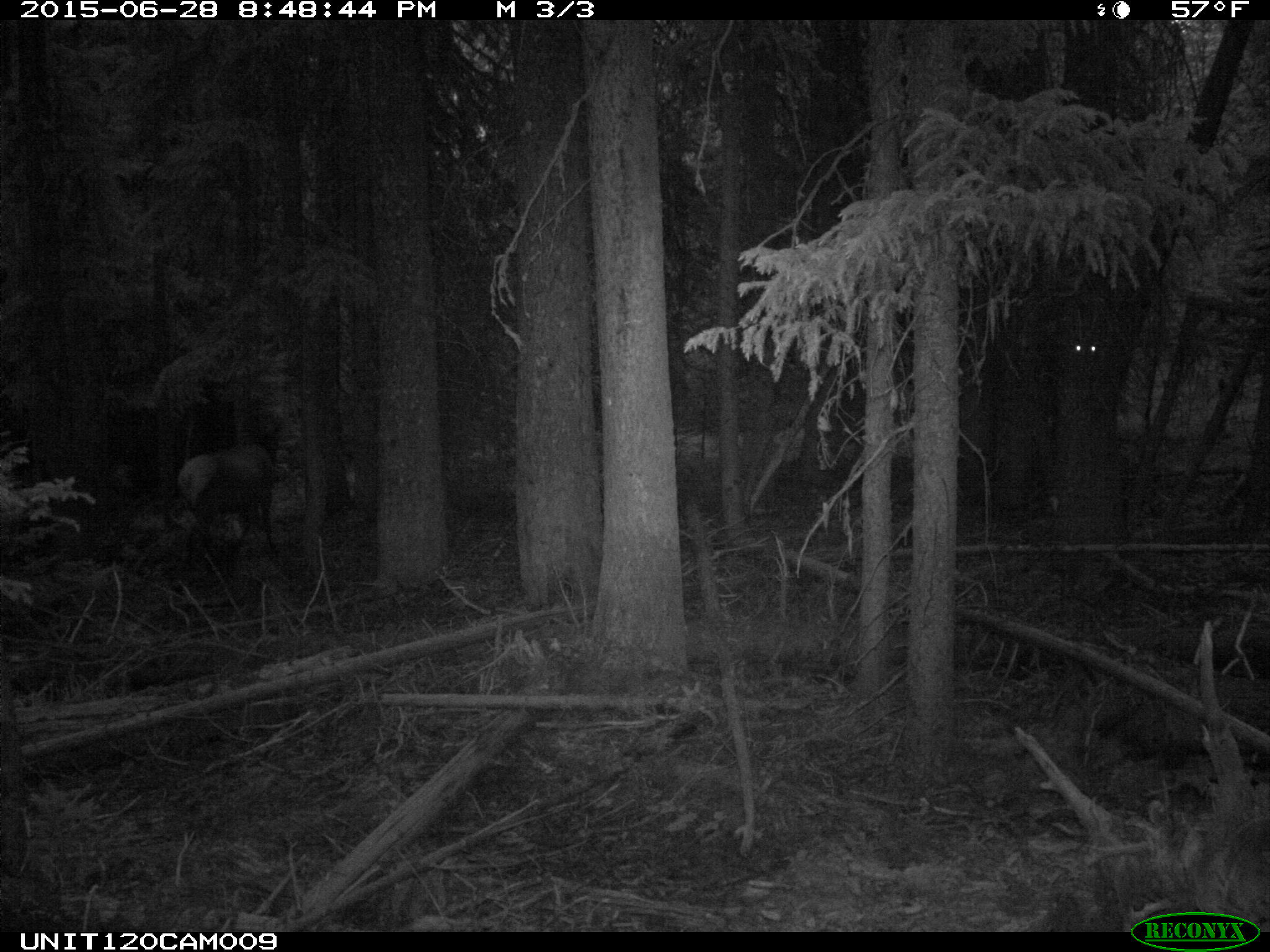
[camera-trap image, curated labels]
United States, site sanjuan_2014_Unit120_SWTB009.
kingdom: Animalia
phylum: Chordata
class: Mammalia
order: Artiodactyla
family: Cervidae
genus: Cervus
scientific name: Cervus elaphus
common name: red deer